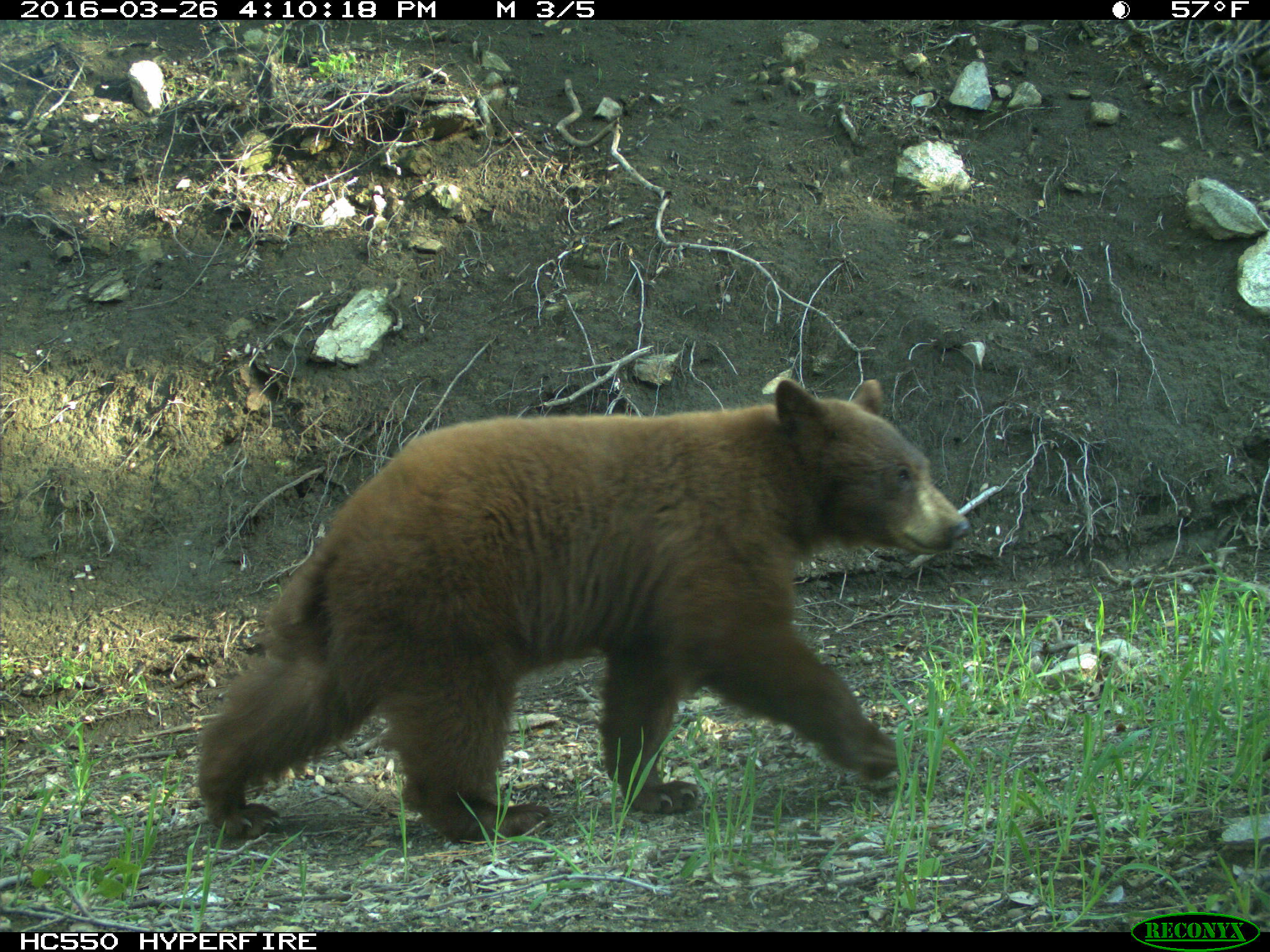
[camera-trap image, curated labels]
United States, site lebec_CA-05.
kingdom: Animalia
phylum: Chordata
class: Mammalia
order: Carnivora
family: Ursidae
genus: Ursus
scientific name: Ursus americanus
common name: american black bear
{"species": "Ursus americanus (american black bear)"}